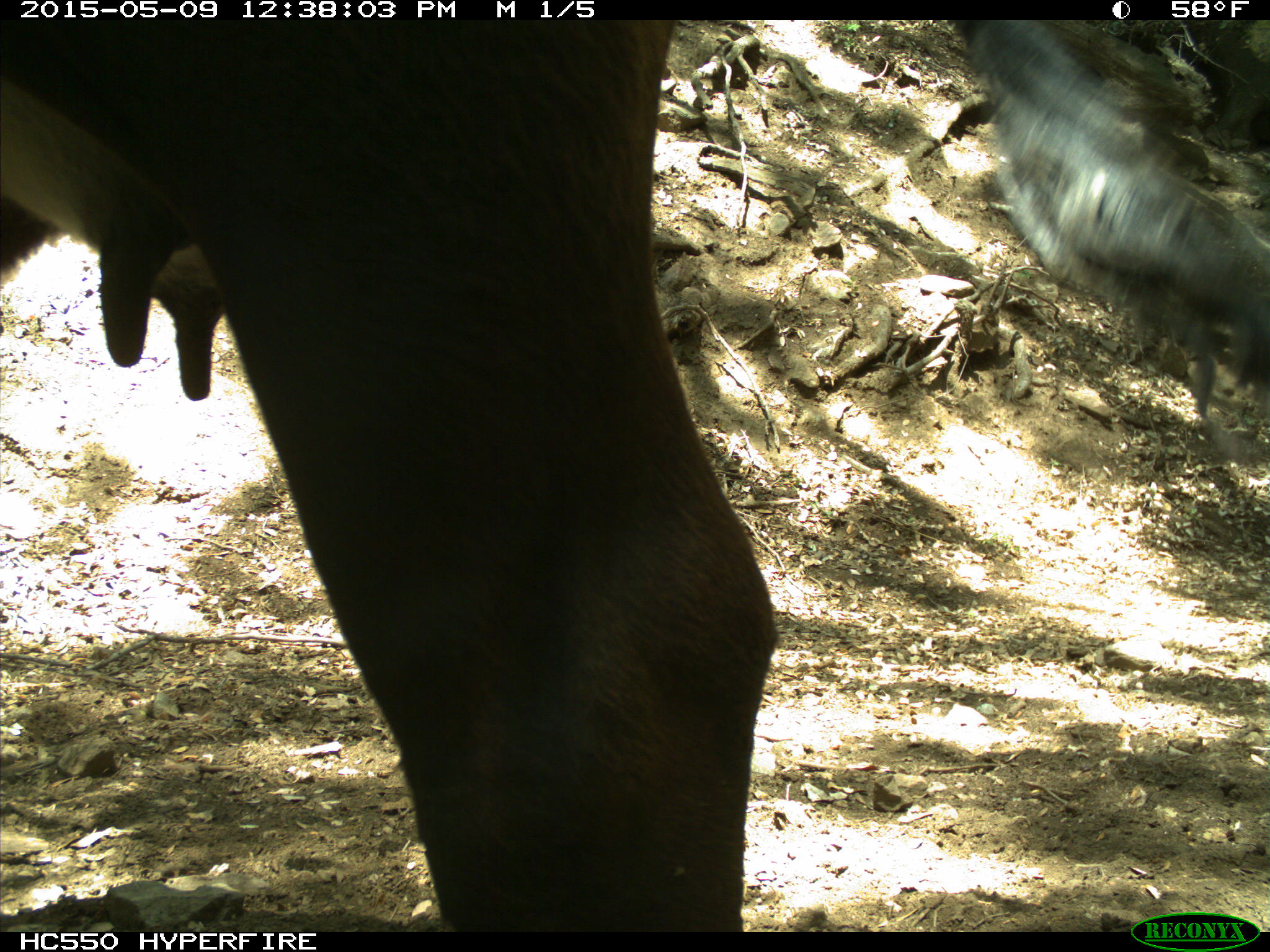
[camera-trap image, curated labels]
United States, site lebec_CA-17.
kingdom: Animalia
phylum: Chordata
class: Mammalia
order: Artiodactyla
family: Bovidae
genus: Bos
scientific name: Bos taurus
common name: domestic cow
Bos taurus (domestic cow).